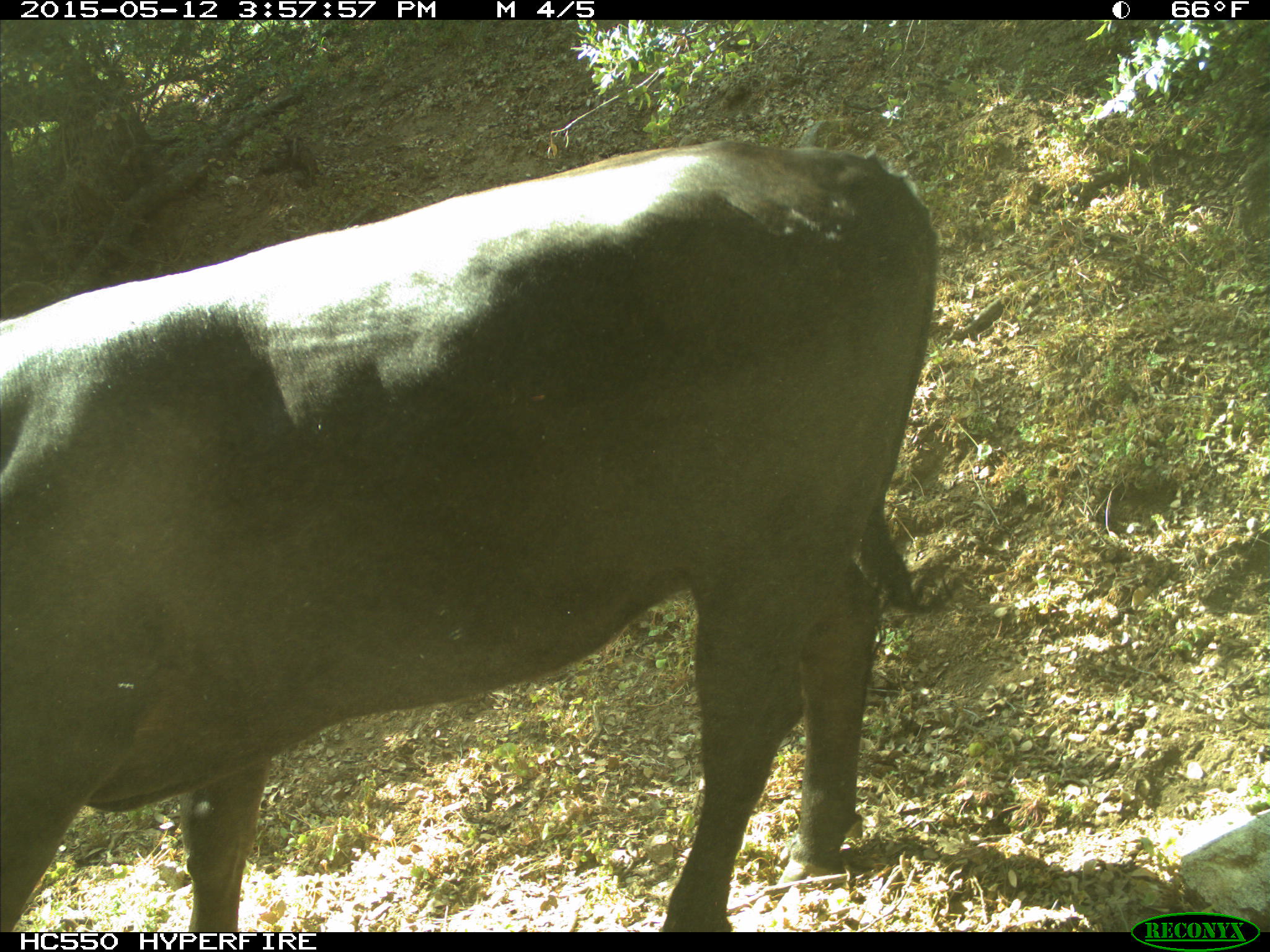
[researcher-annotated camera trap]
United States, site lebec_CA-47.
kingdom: Animalia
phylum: Chordata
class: Mammalia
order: Artiodactyla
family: Bovidae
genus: Bos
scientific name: Bos taurus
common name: domestic cow